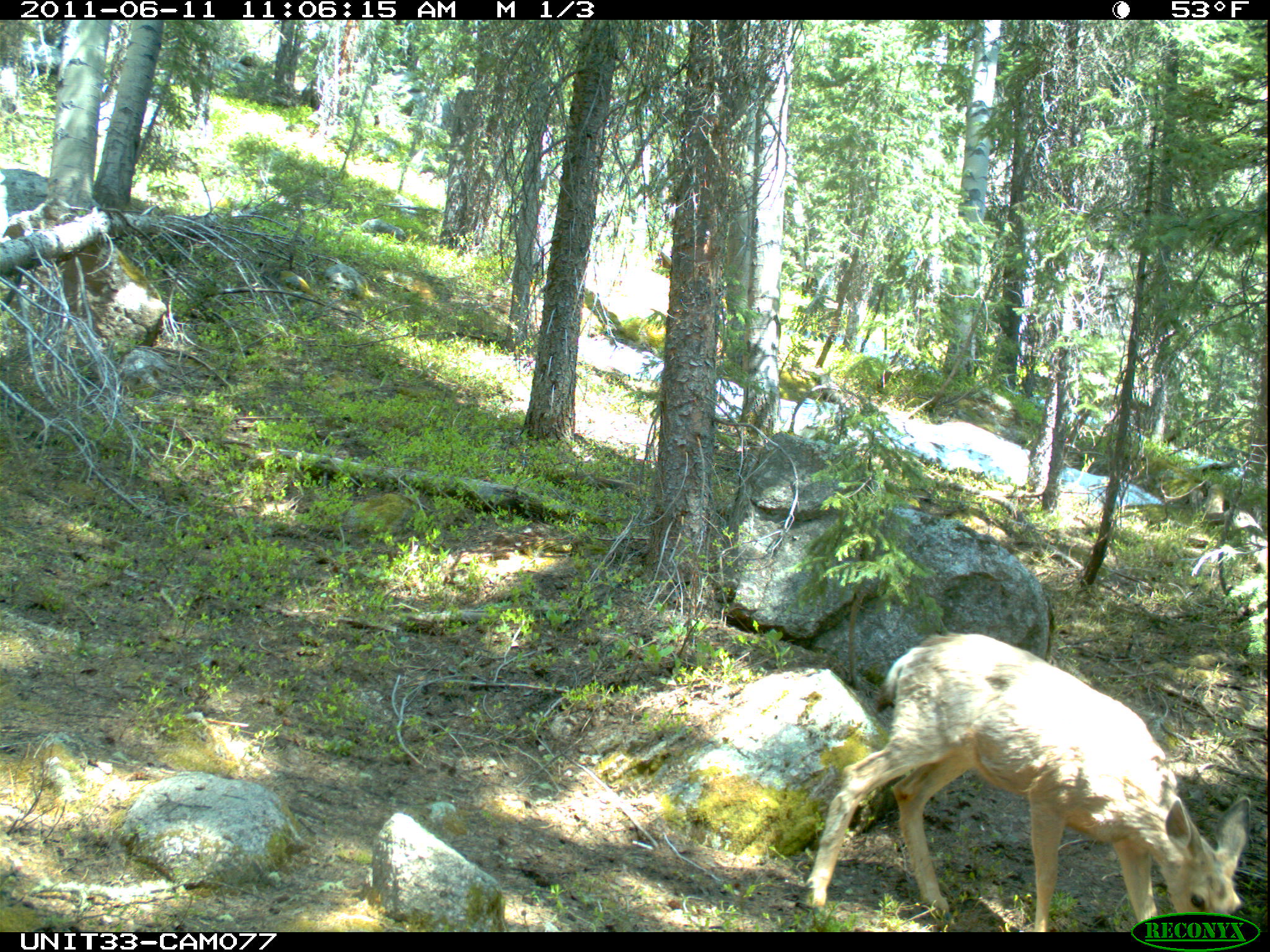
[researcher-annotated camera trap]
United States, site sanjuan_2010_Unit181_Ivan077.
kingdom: Animalia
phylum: Chordata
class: Mammalia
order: Artiodactyla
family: Cervidae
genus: Odocoileus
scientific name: Odocoileus hemionus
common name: mule deer